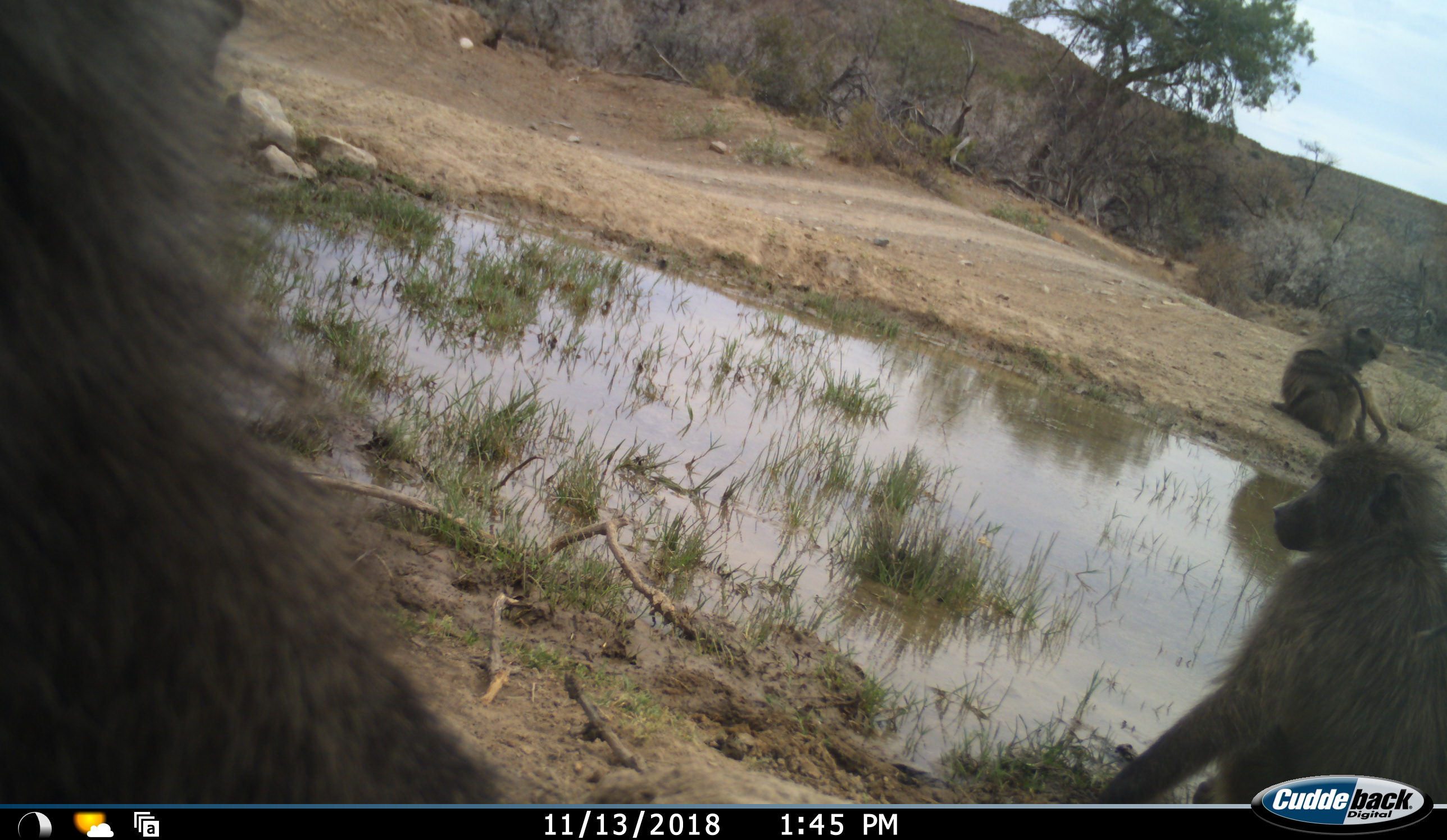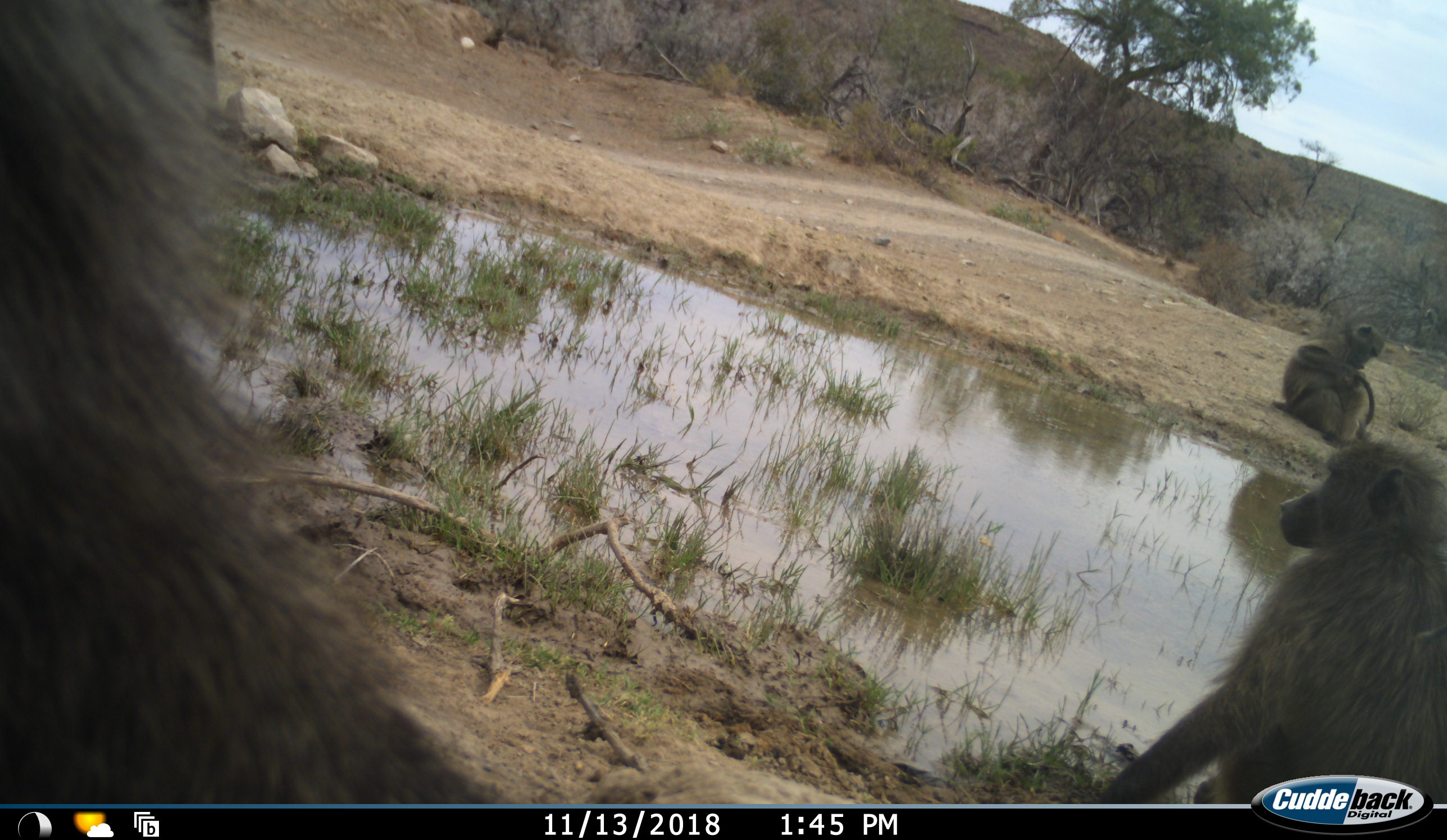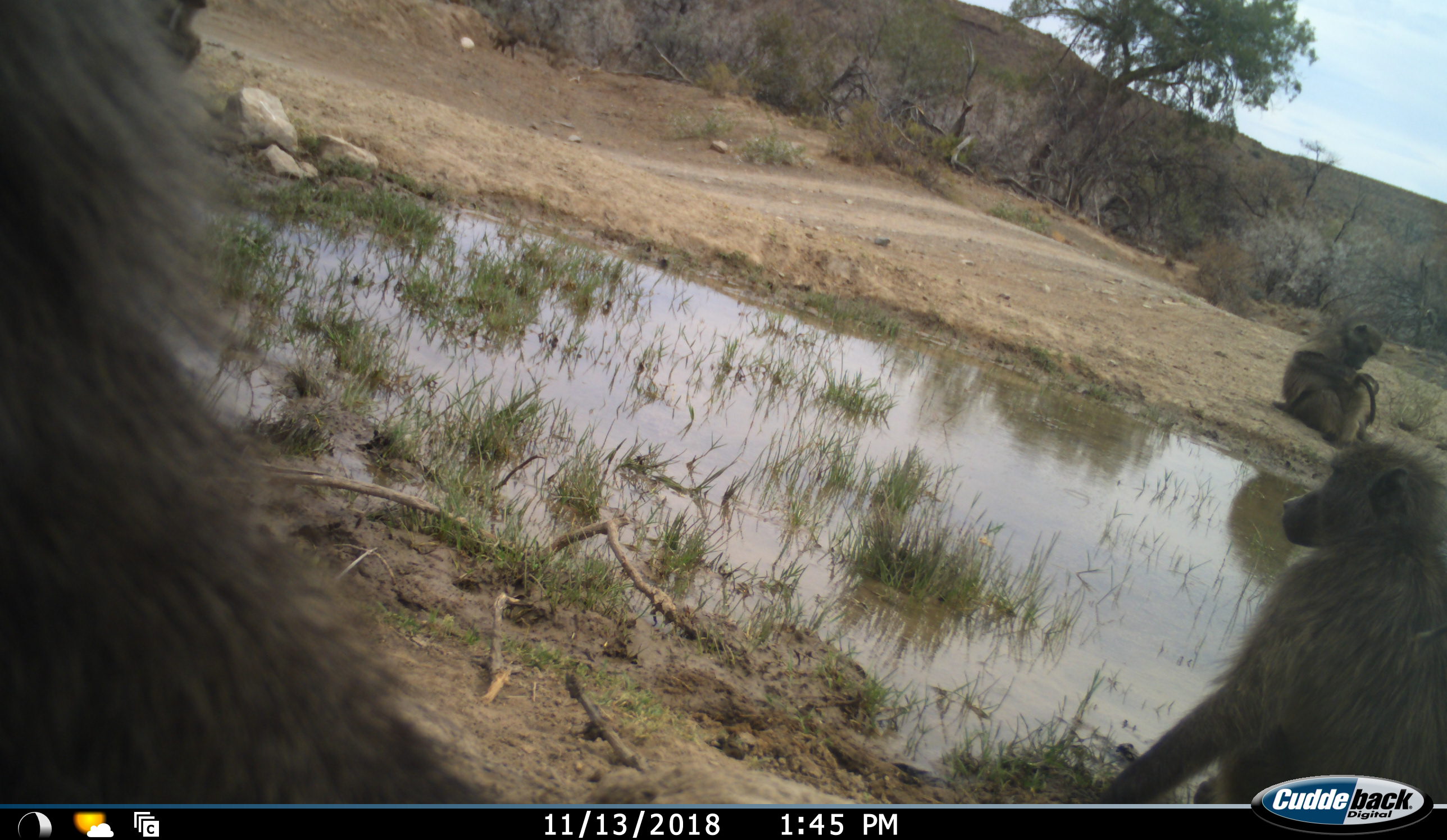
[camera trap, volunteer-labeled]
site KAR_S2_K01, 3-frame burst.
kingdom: Animalia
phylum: Chordata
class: Mammalia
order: Primates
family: Cercopithecidae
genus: Papio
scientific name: Papio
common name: baboon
Baboon (Papio), count 4. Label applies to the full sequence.